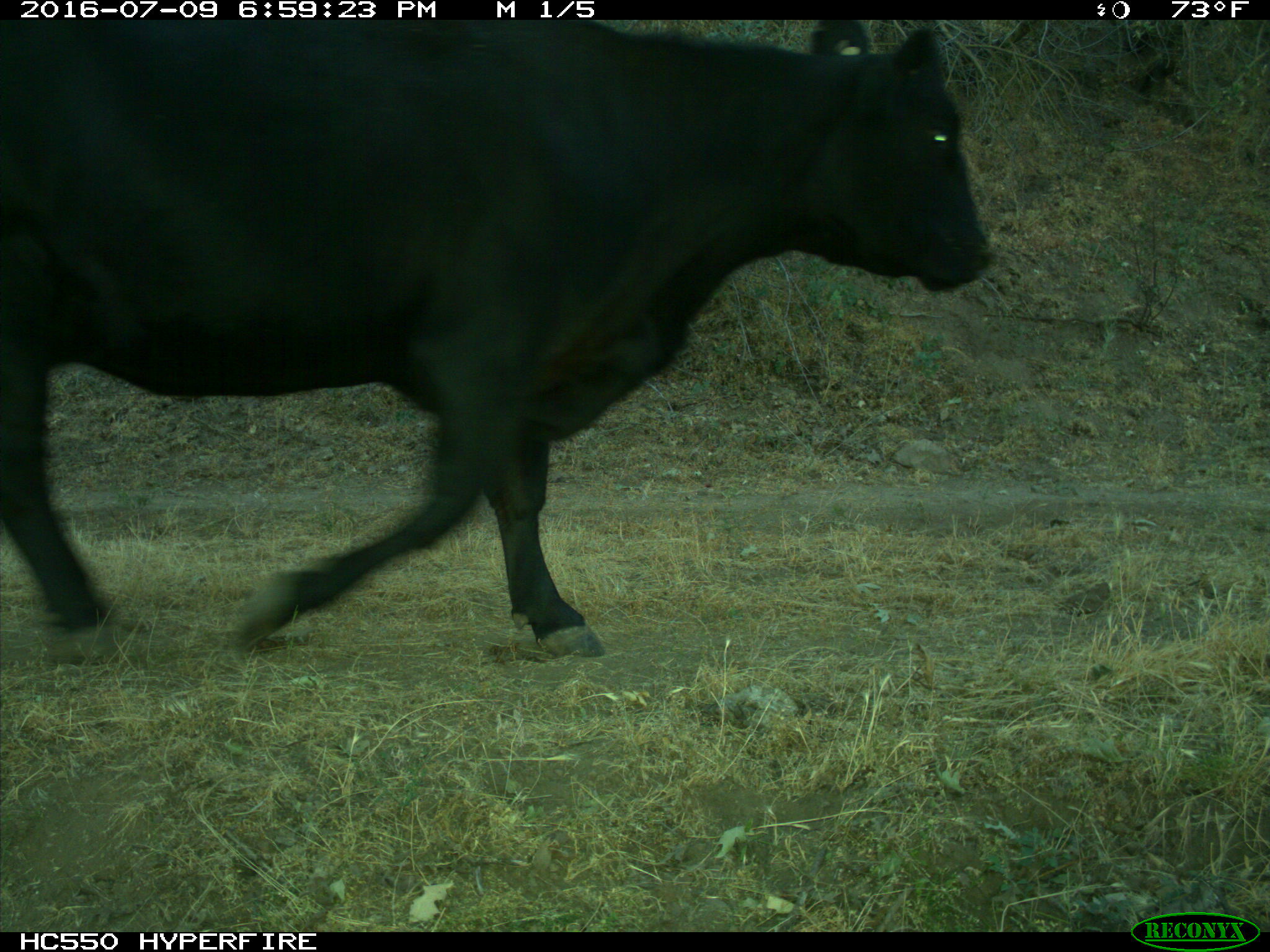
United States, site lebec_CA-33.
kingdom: Animalia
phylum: Chordata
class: Mammalia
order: Artiodactyla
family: Bovidae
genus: Bos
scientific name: Bos taurus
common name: domestic cow